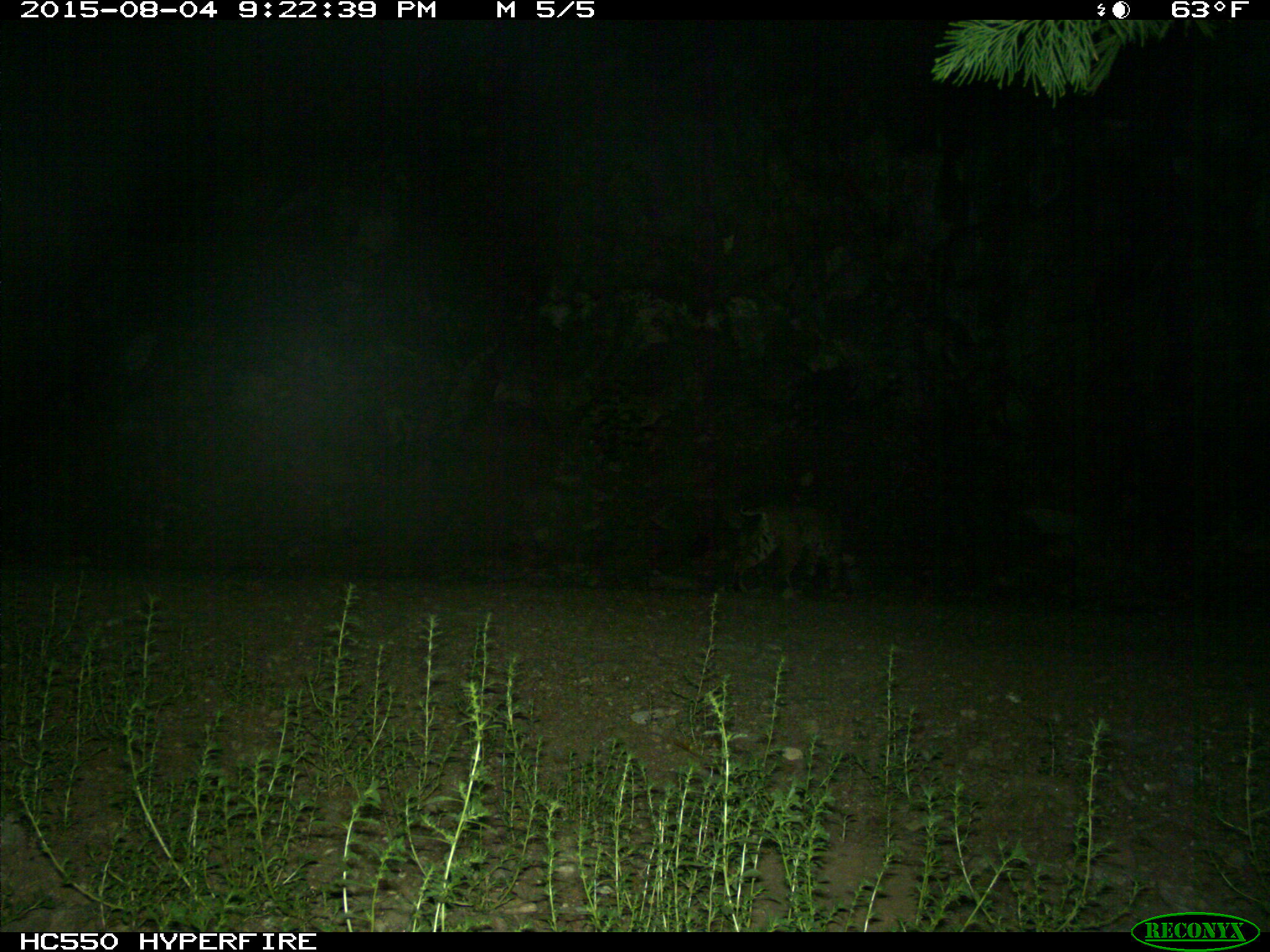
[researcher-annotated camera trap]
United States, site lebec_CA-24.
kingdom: Animalia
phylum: Chordata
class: Mammalia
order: Carnivora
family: Felidae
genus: Lynx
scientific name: Lynx rufus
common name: bobcat